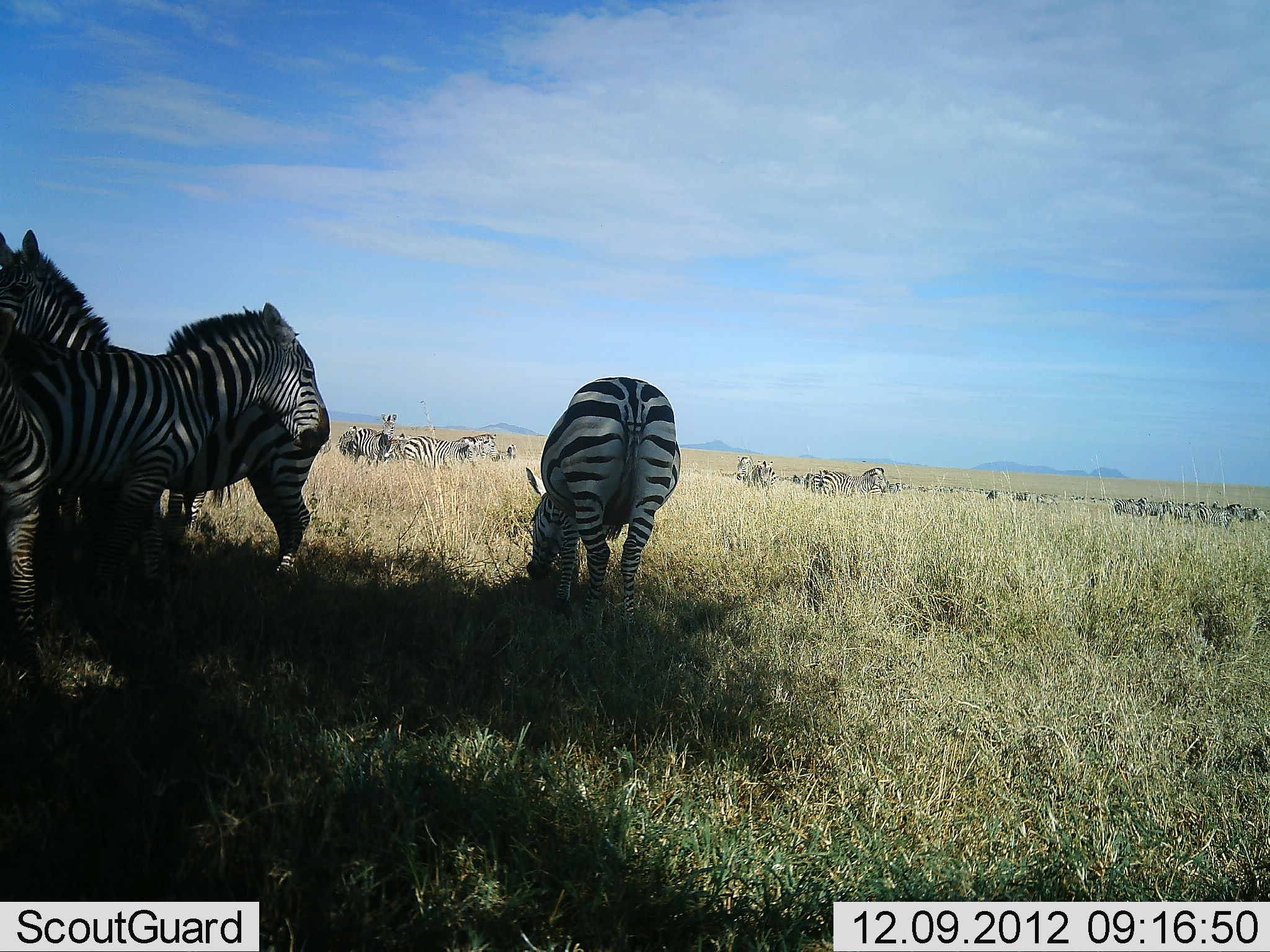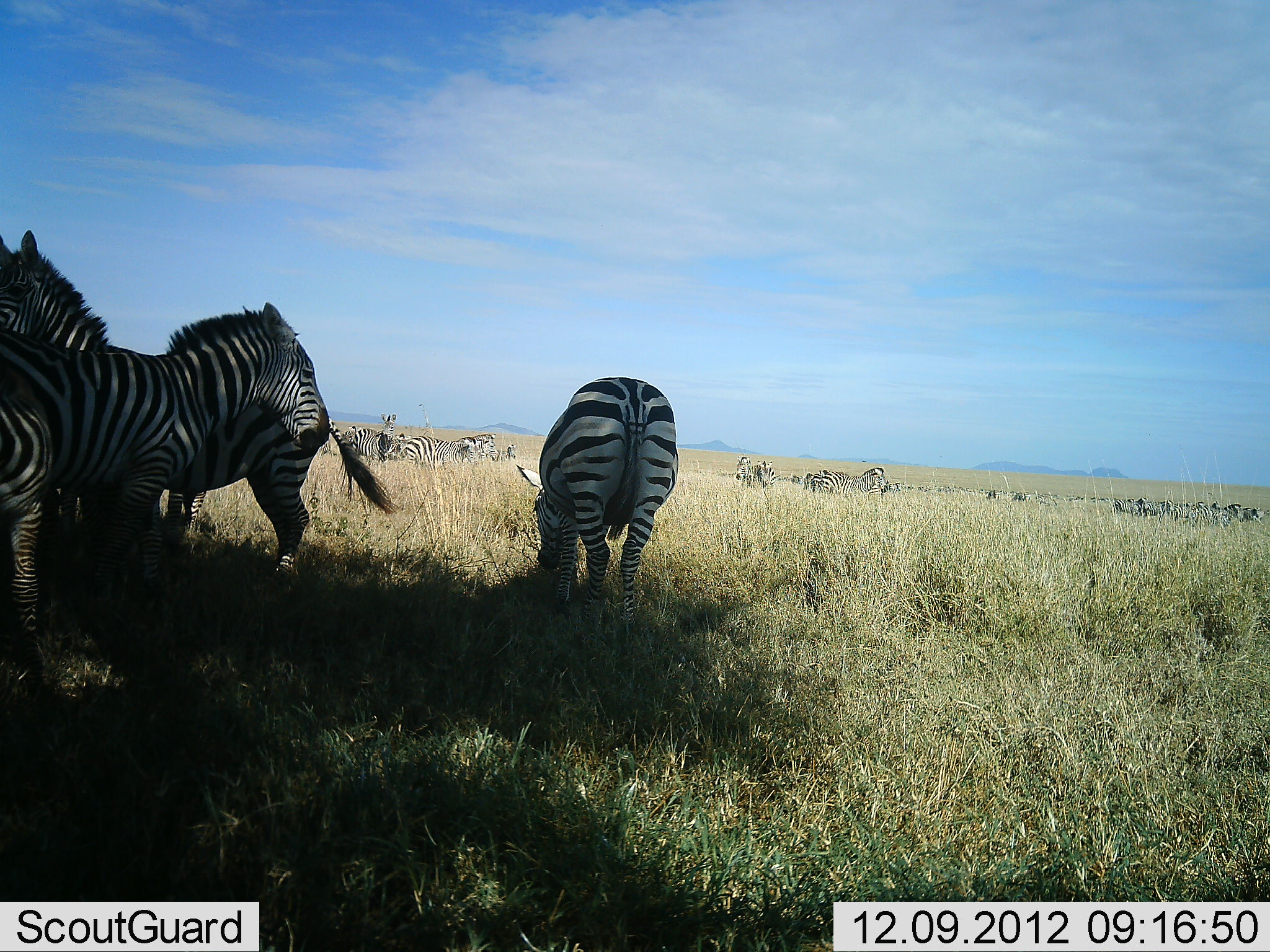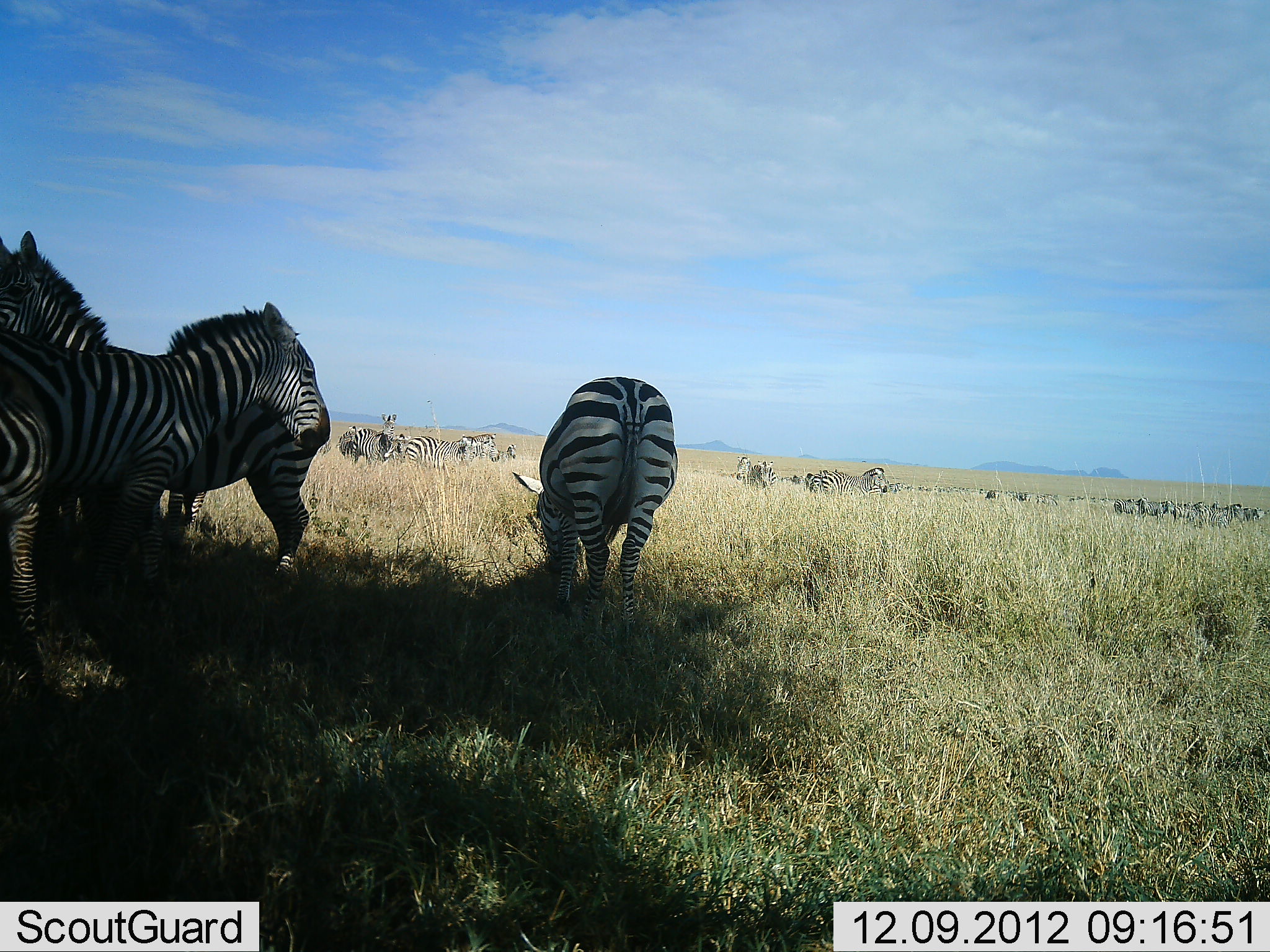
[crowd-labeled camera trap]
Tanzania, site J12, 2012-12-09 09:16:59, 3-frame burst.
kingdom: Animalia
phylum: Chordata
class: Mammalia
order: Perissodactyla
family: Equidae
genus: Equus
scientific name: Equus quagga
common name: plains zebra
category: zebra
Zebra (plains zebra) (Equus quagga), count 11-50. Behavior (volunteer vote fractions): standing 60%, resting 30%, moving 40%, interacting 0%. Young present (vote fraction): 0%. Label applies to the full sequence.